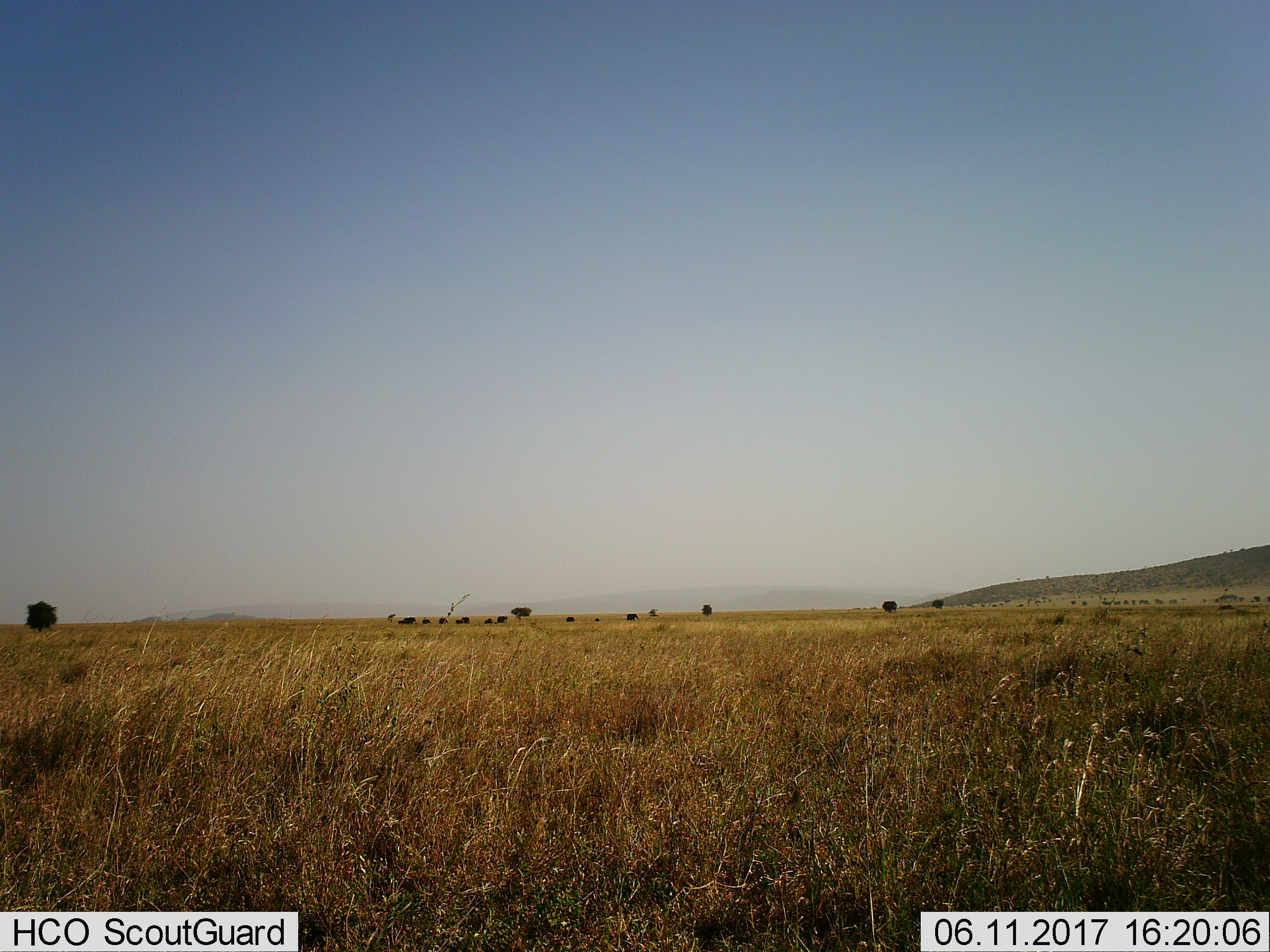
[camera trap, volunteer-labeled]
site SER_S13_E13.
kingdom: Animalia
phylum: Chordata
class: Mammalia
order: Proboscidea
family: Elephantidae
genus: Loxodonta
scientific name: Loxodonta africana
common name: african bush elephant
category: elephant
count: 11-50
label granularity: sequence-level